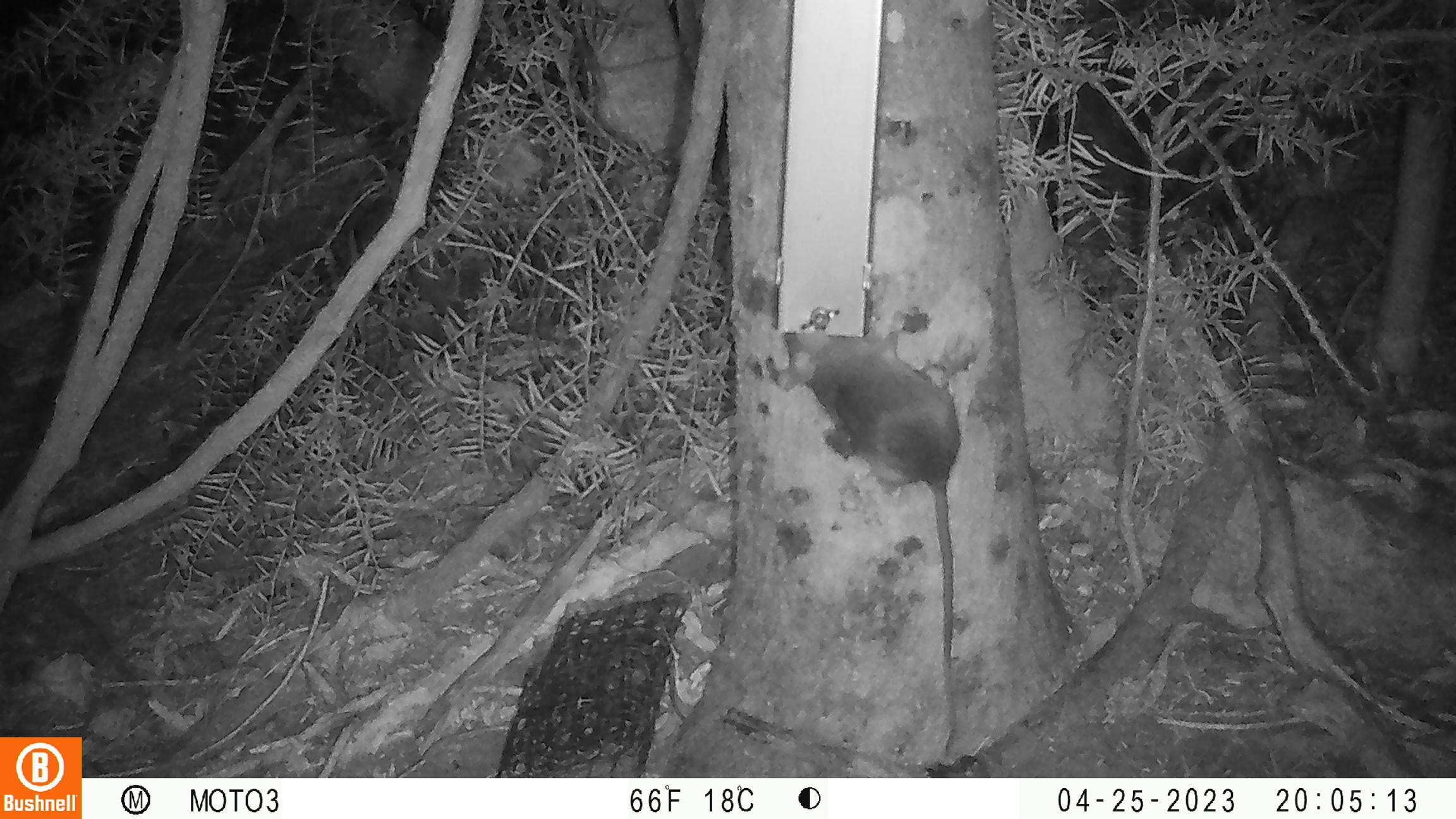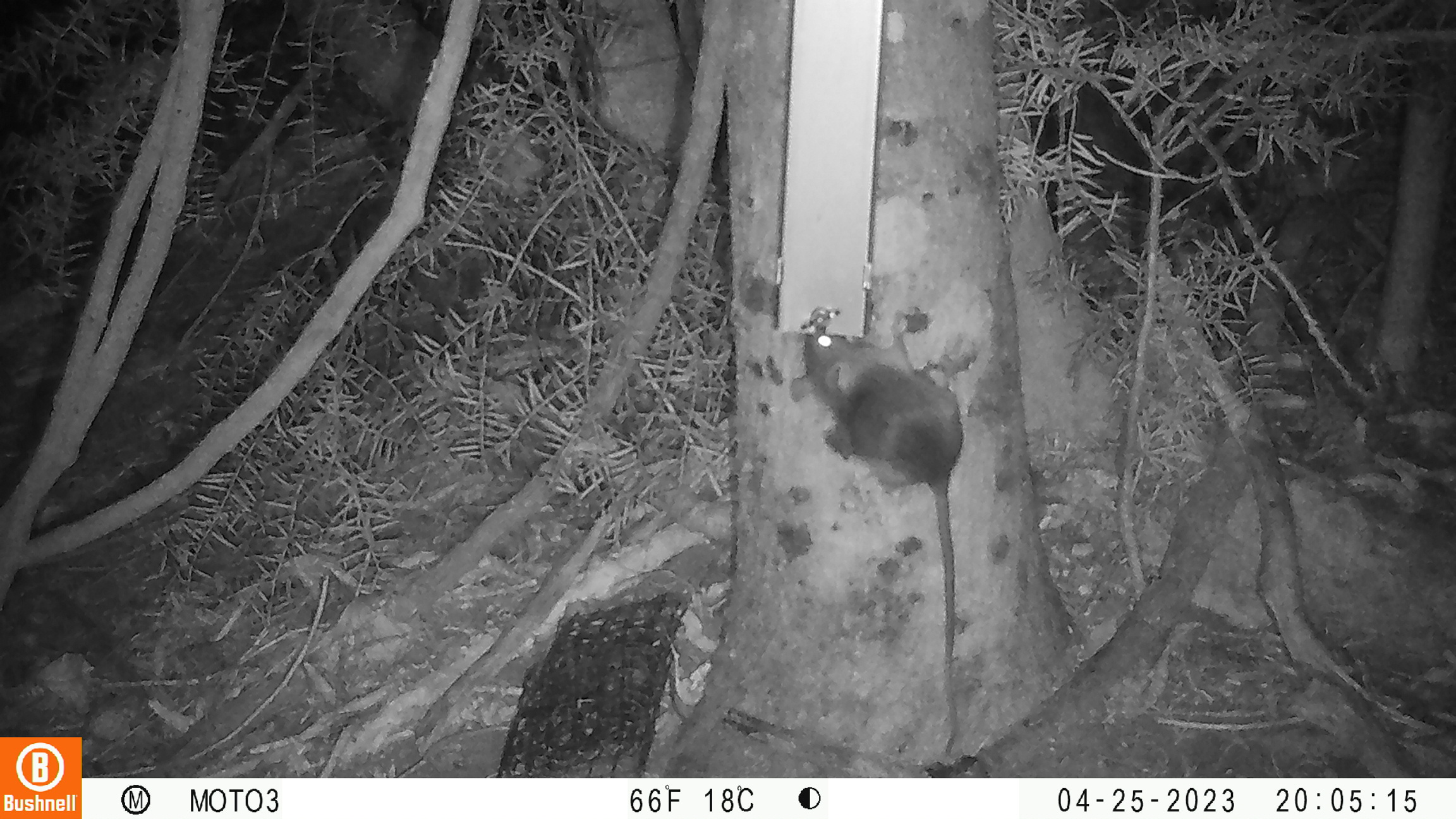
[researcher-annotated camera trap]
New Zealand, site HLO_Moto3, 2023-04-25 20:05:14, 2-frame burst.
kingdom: Animalia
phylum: Chordata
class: Mammalia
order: Rodentia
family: Muridae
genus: Rattus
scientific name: Rattus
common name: rat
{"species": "rat (Rattus)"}